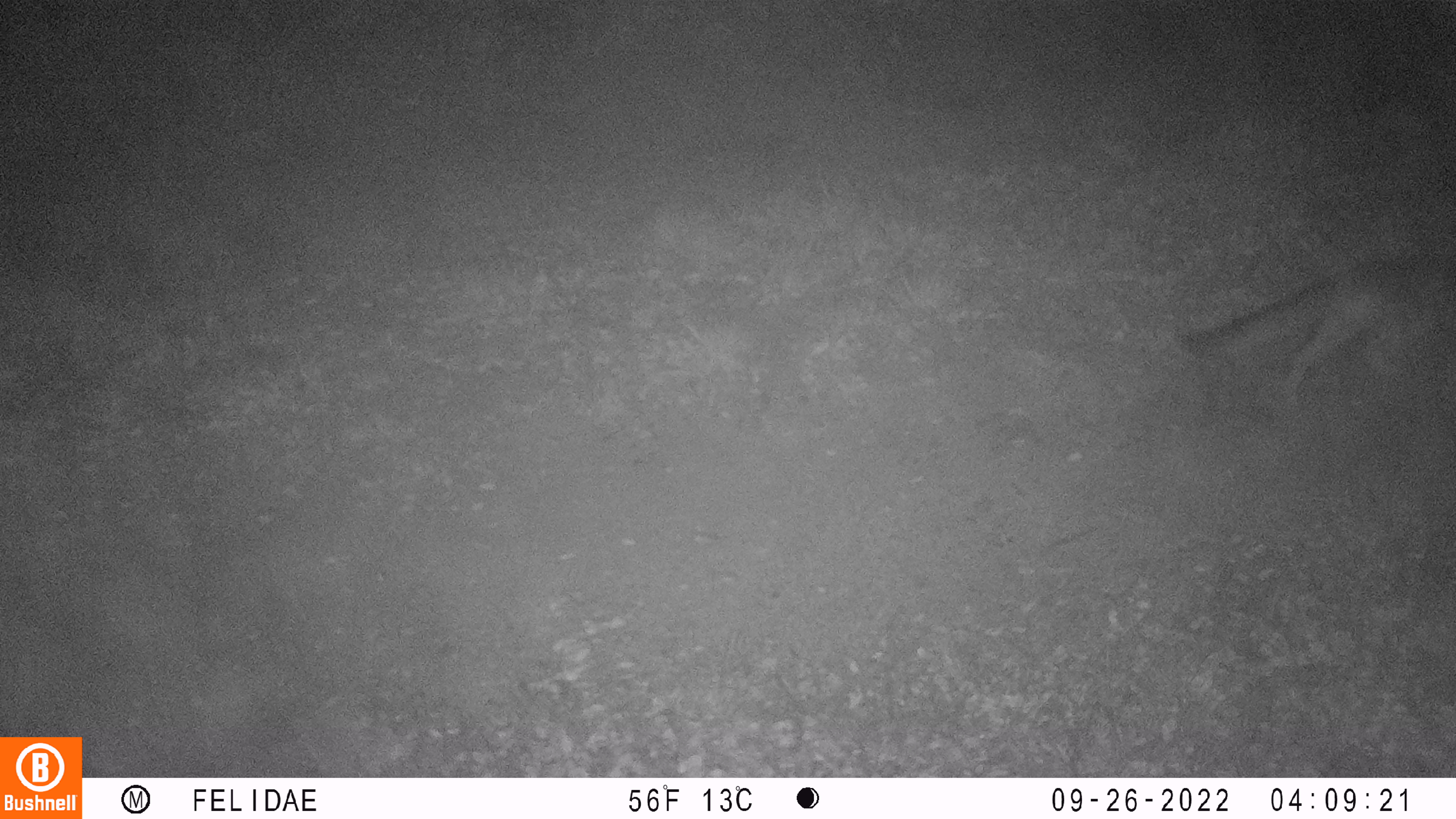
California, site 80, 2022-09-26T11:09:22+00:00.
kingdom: Animalia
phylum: Chordata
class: Mammalia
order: Carnivora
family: Canidae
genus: Urocyon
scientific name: Urocyon cinereoargenteus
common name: gray fox